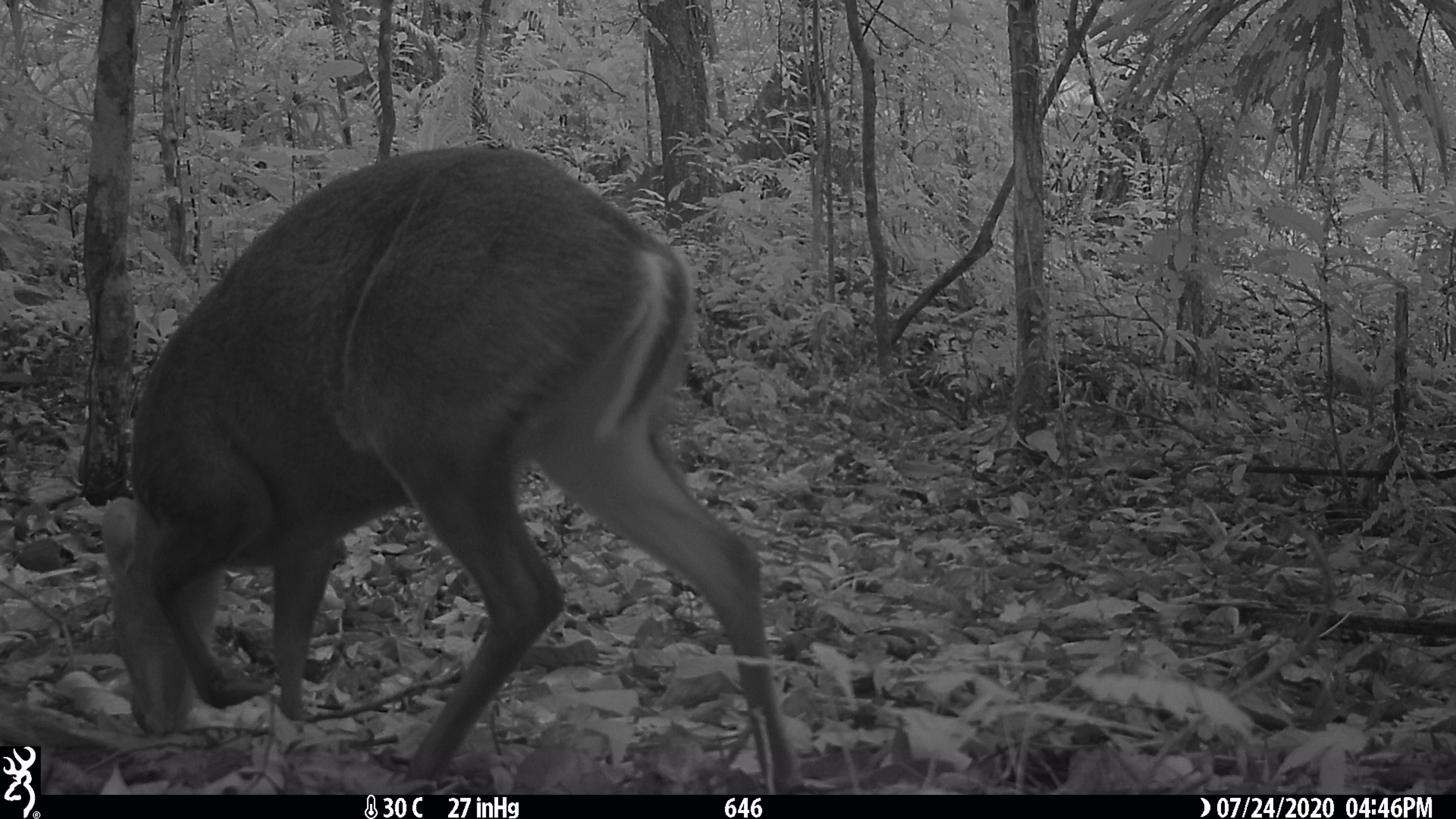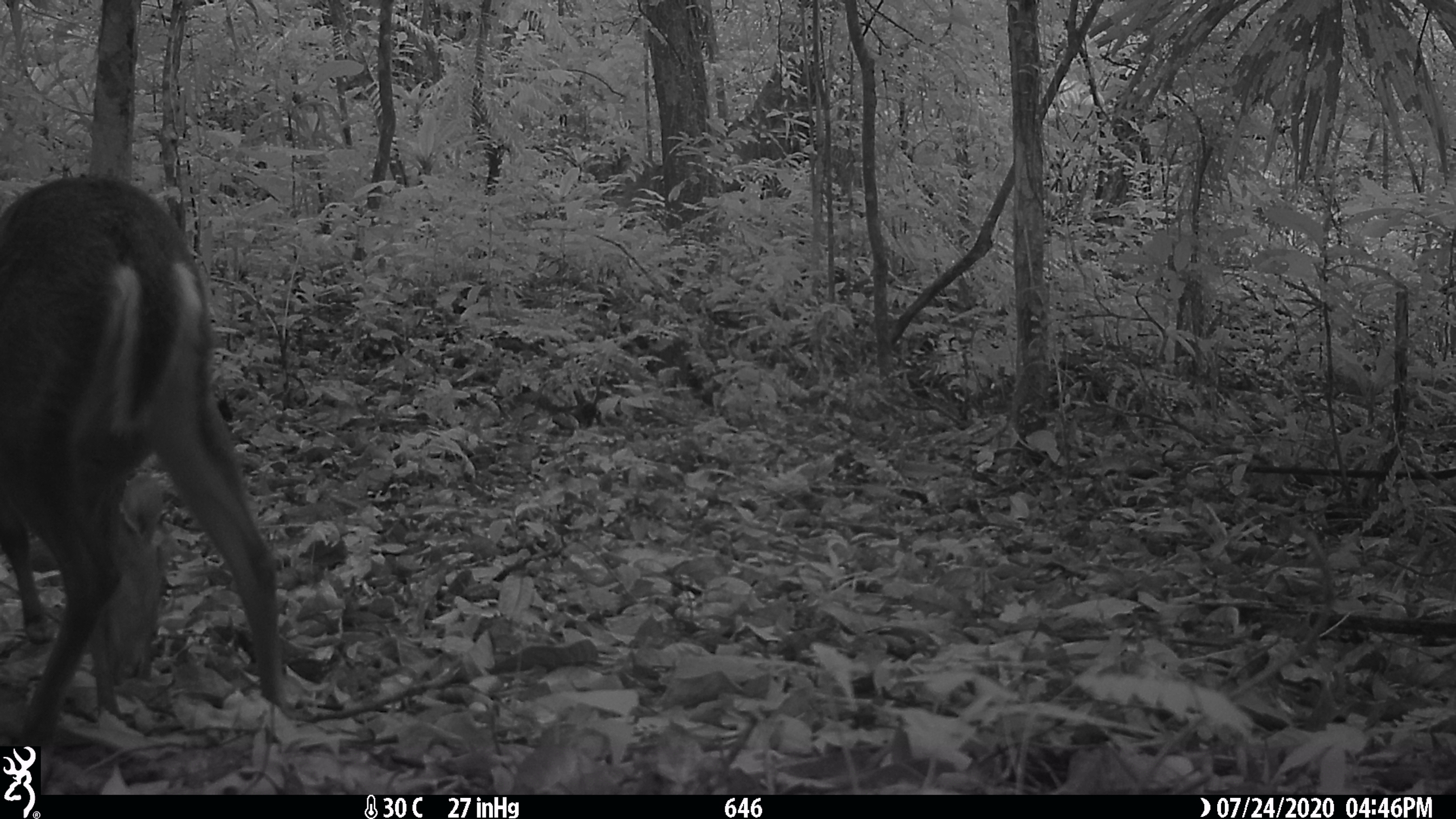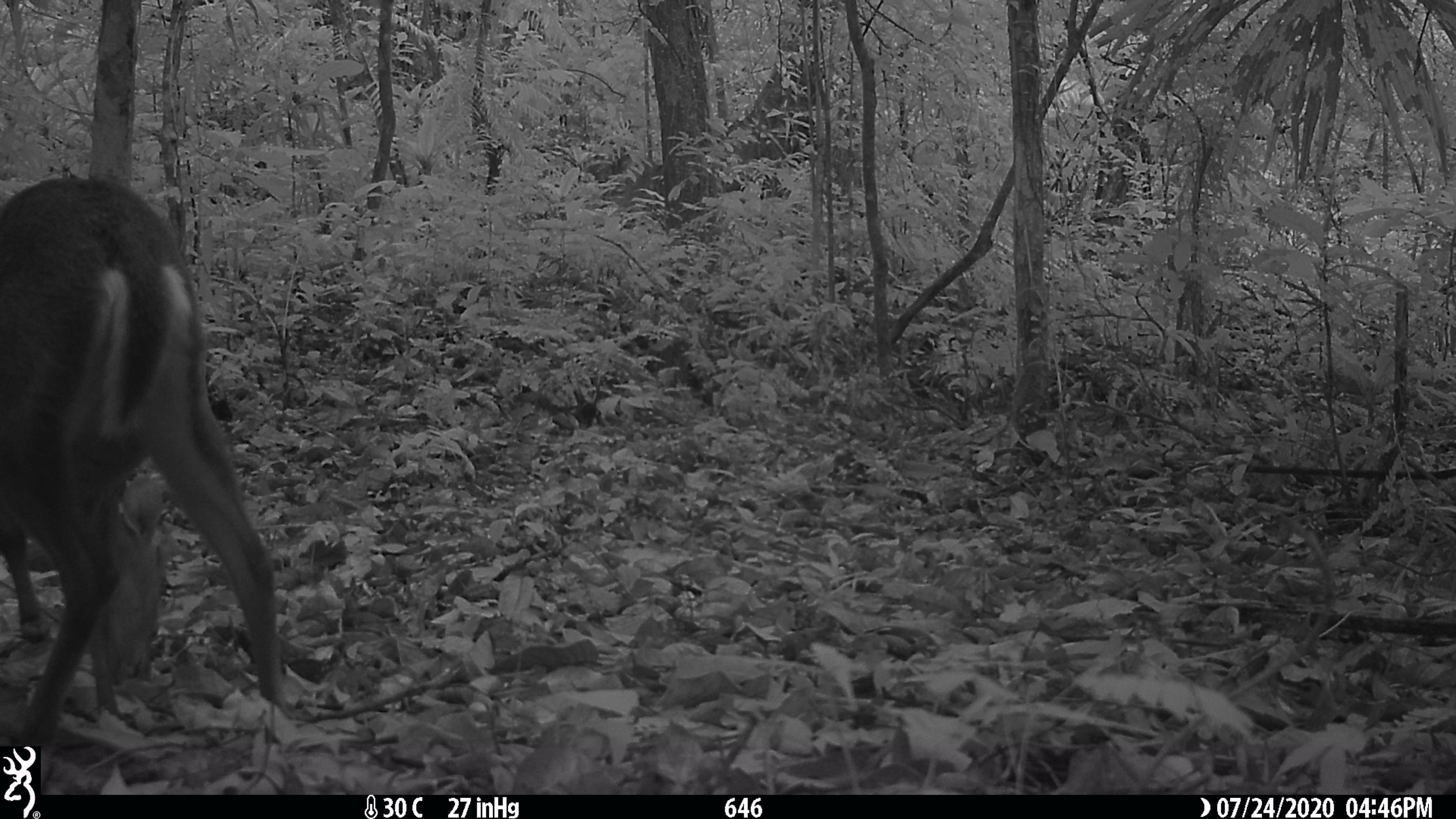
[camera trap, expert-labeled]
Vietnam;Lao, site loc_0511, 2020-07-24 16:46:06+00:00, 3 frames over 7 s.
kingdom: Animalia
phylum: Chordata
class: Mammalia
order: Artiodactyla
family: Cervidae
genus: Muntiacus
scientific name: Muntiacus rooseveltorum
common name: roosevelt's muntjac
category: roosevelts muntjac group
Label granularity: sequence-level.